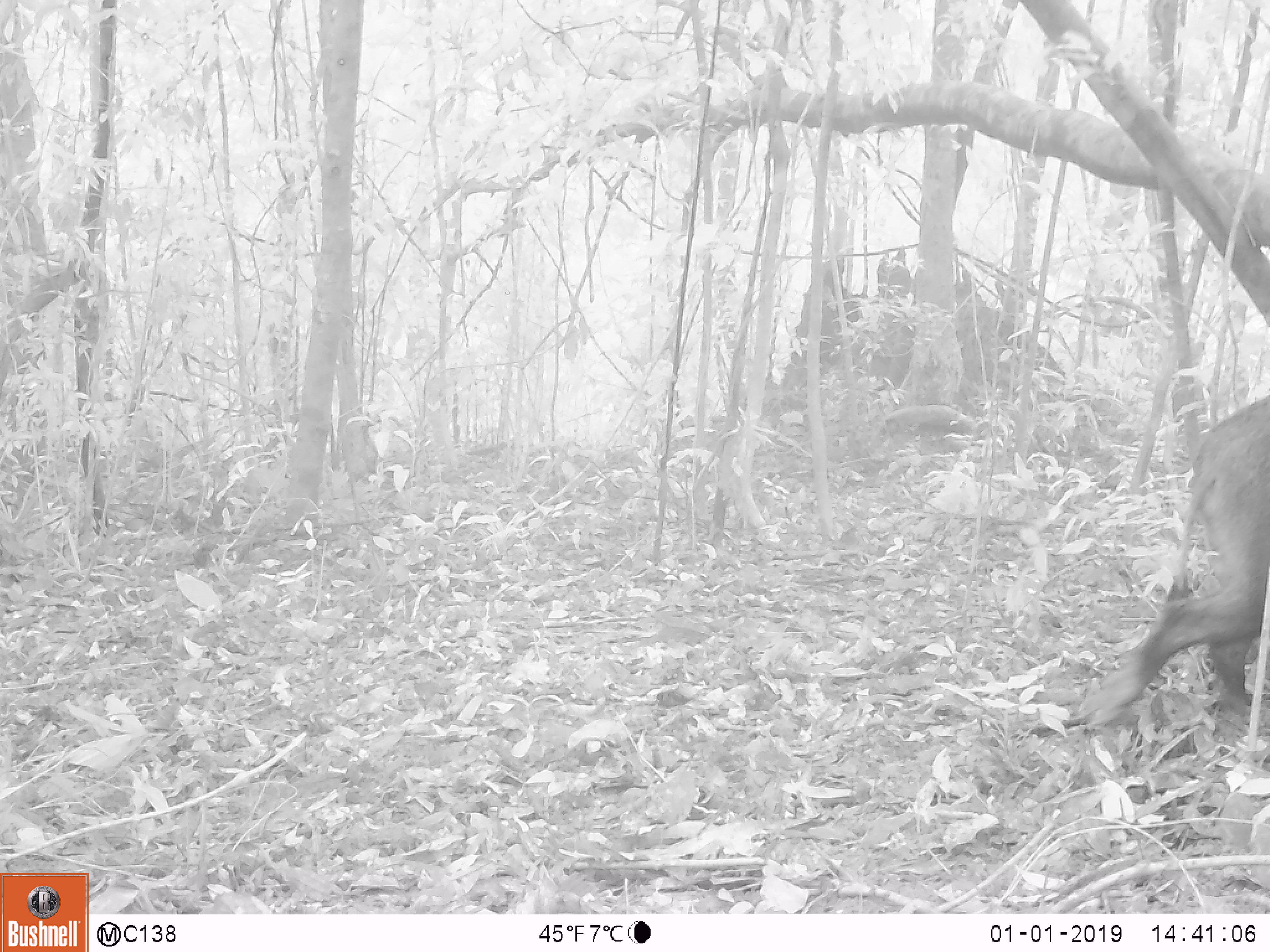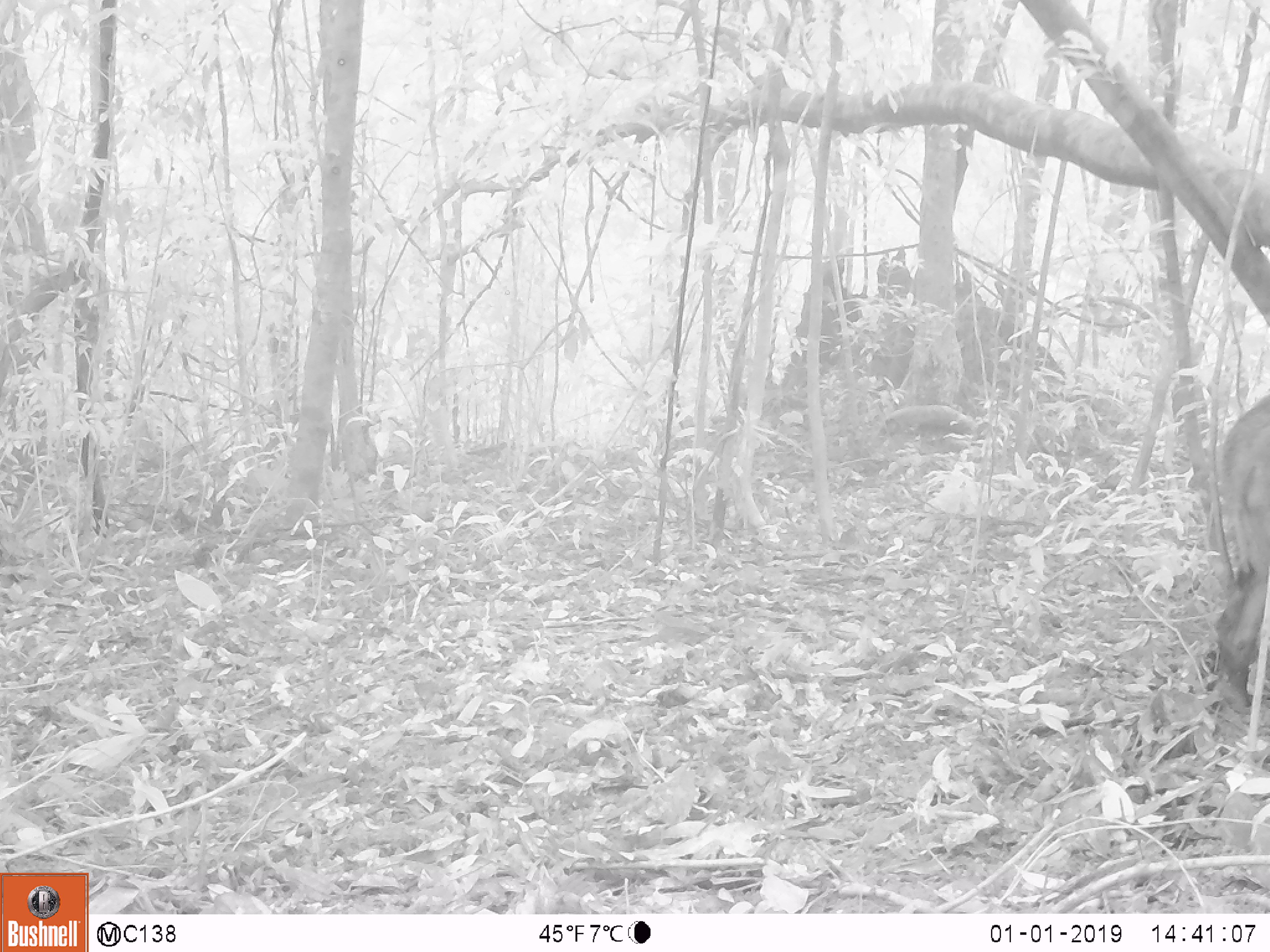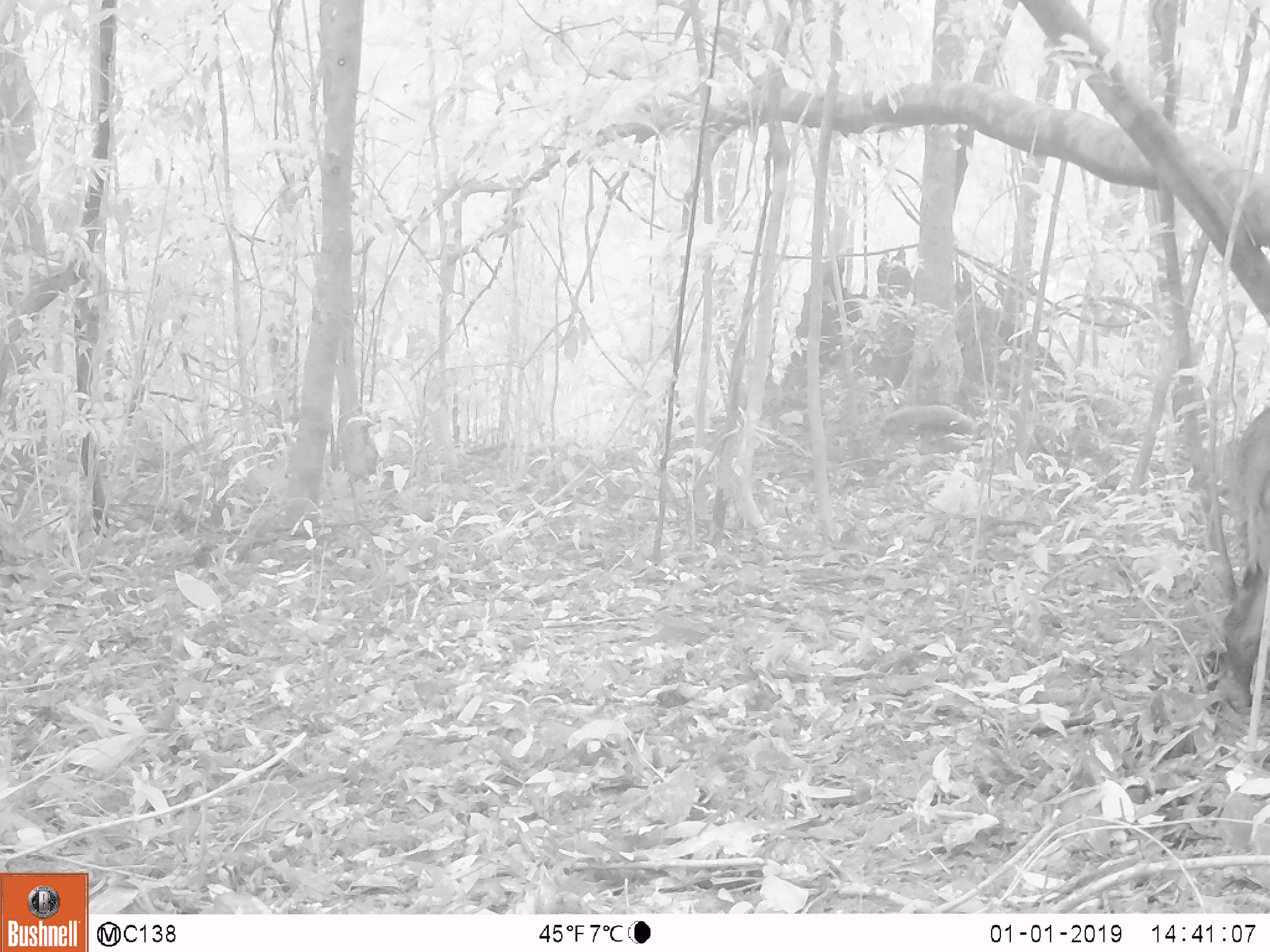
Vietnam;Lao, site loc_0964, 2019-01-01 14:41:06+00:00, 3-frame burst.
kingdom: Animalia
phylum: Chordata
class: Mammalia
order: Artiodactyla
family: Suidae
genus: Sus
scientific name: Sus scrofa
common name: eurasian wild pig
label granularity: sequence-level